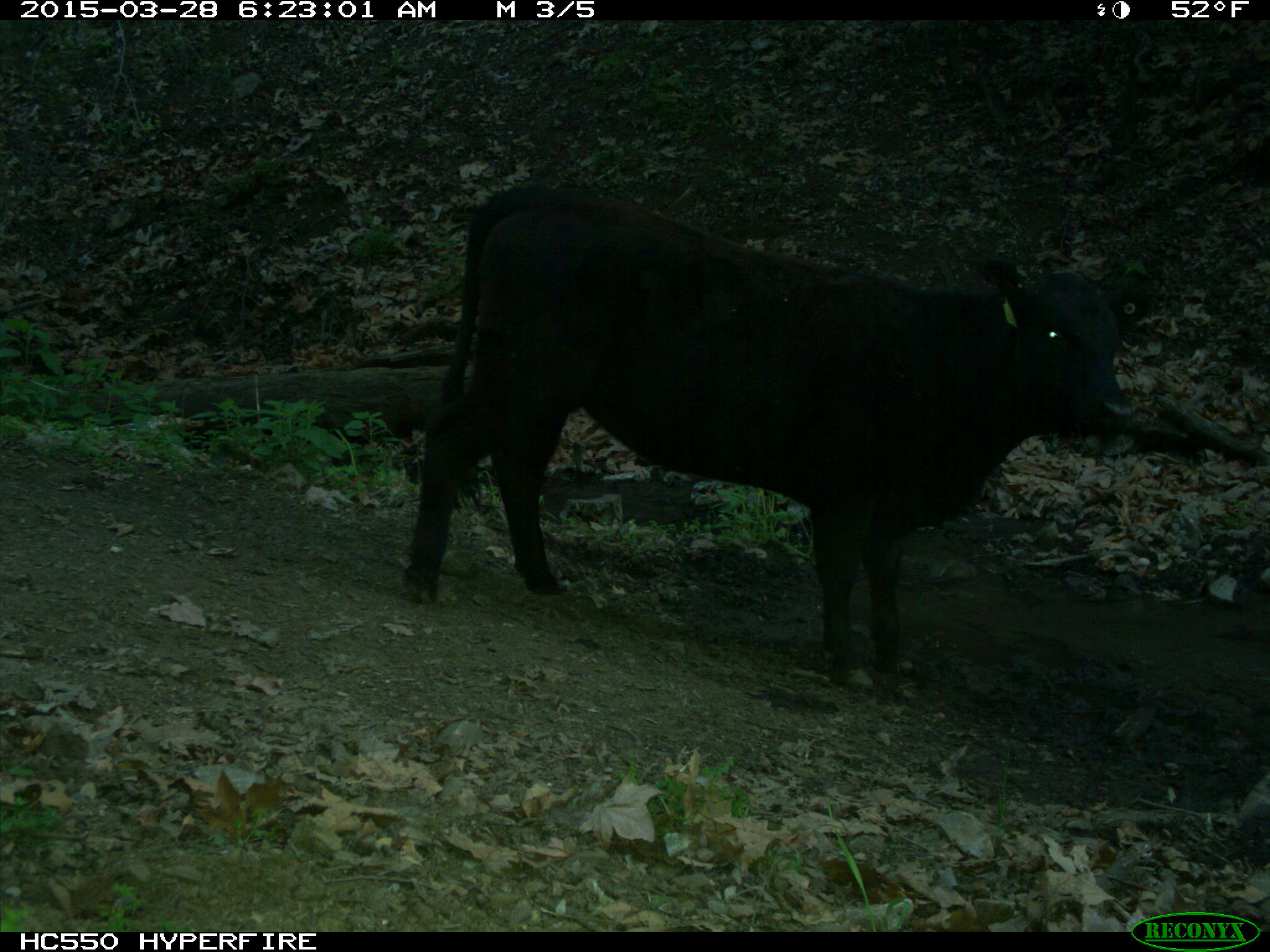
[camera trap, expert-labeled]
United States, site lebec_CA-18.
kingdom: Animalia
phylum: Chordata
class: Mammalia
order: Artiodactyla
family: Bovidae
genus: Bos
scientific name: Bos taurus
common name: domestic cow